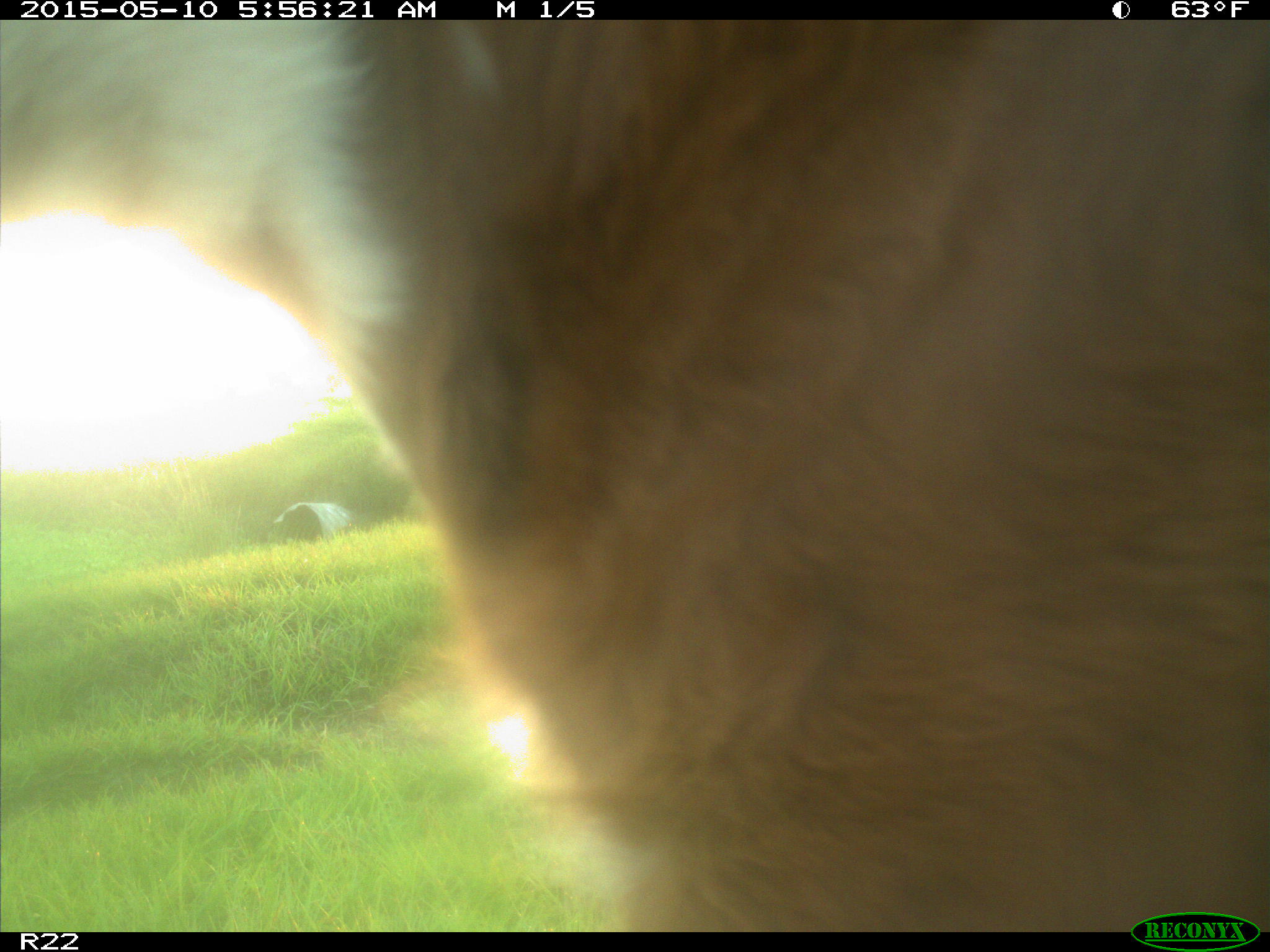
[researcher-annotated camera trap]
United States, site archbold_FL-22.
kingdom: Animalia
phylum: Chordata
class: Mammalia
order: Artiodactyla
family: Bovidae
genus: Bos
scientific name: Bos taurus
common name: domestic cow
Bos taurus (domestic cow).